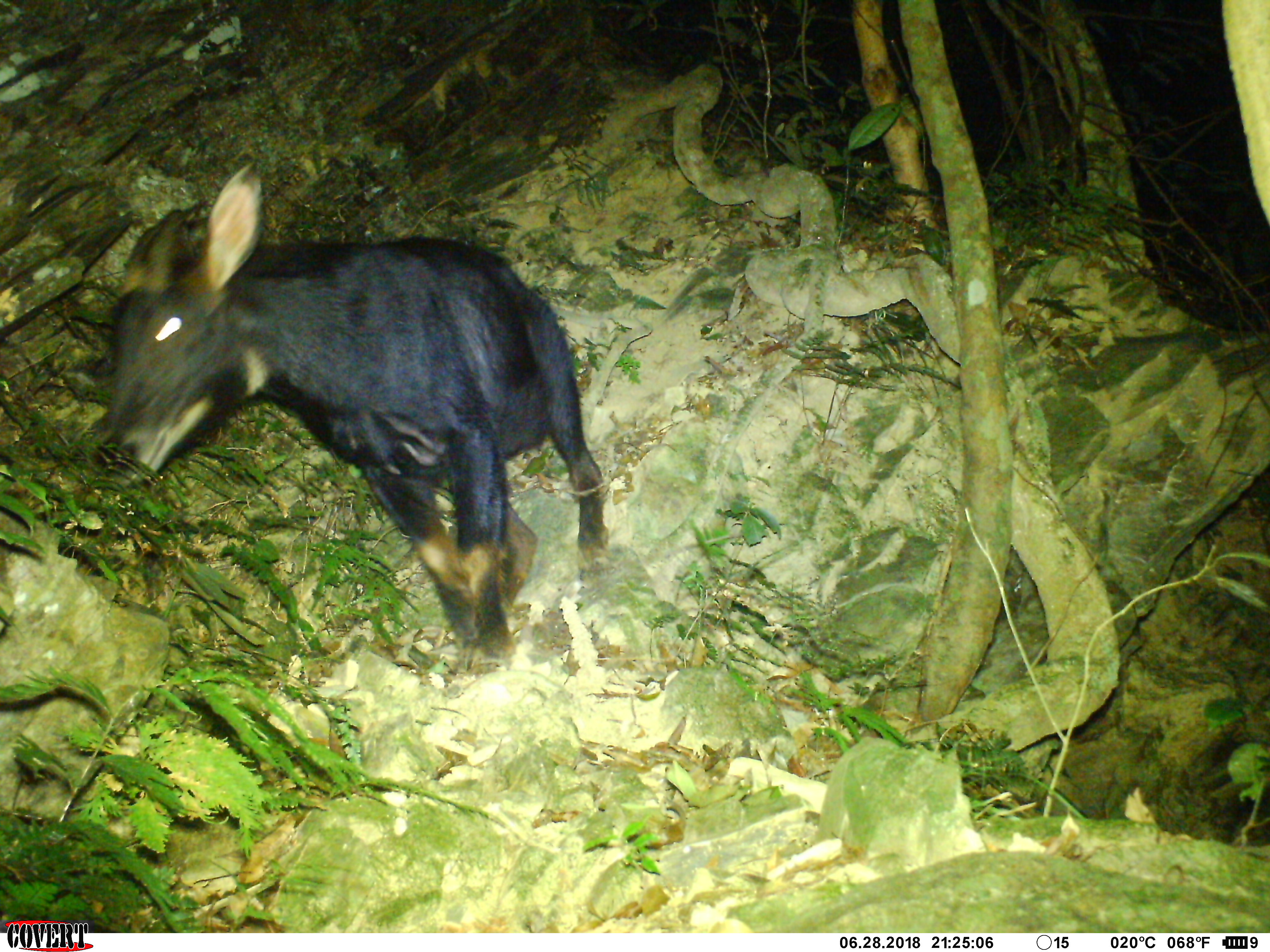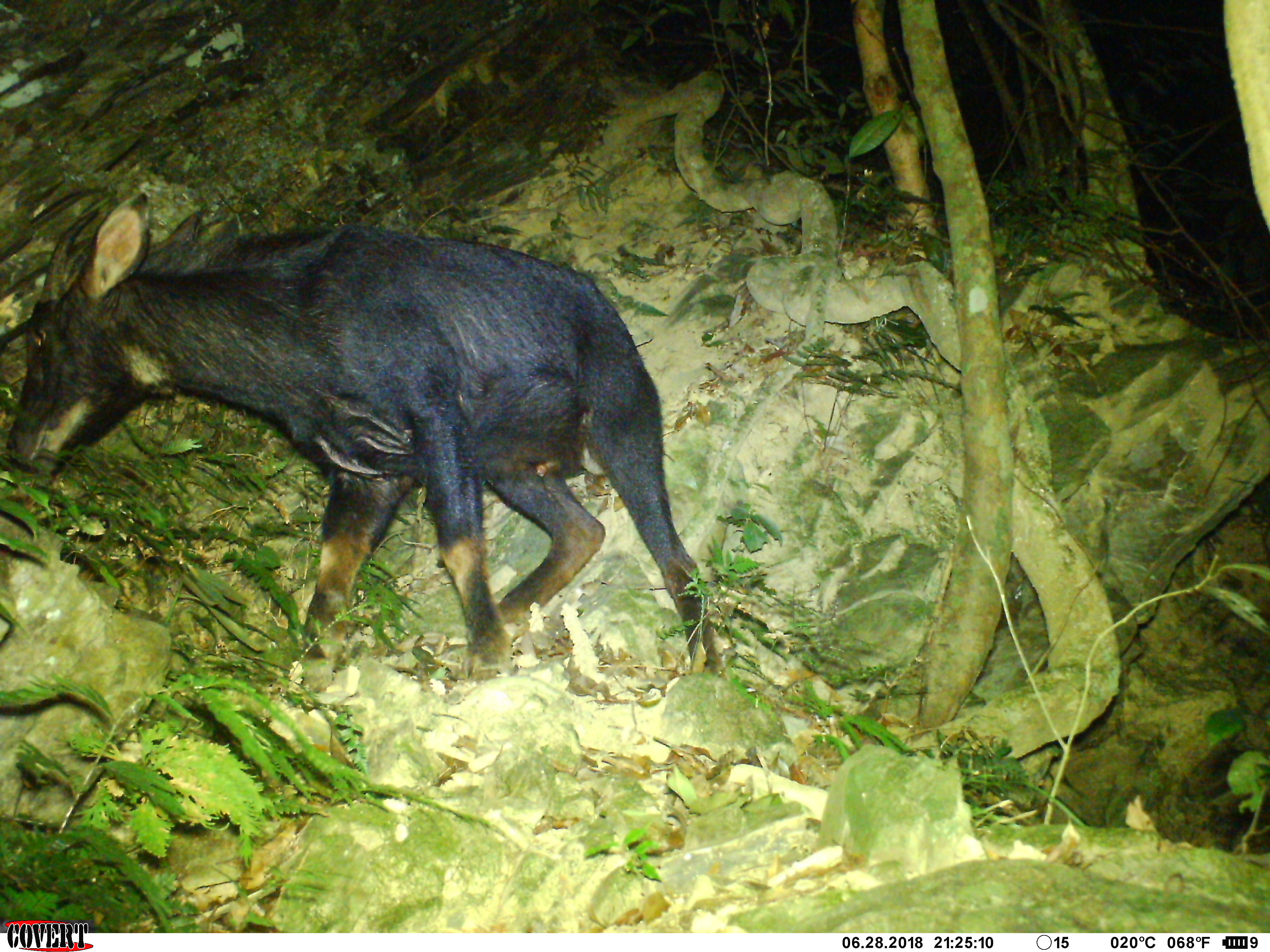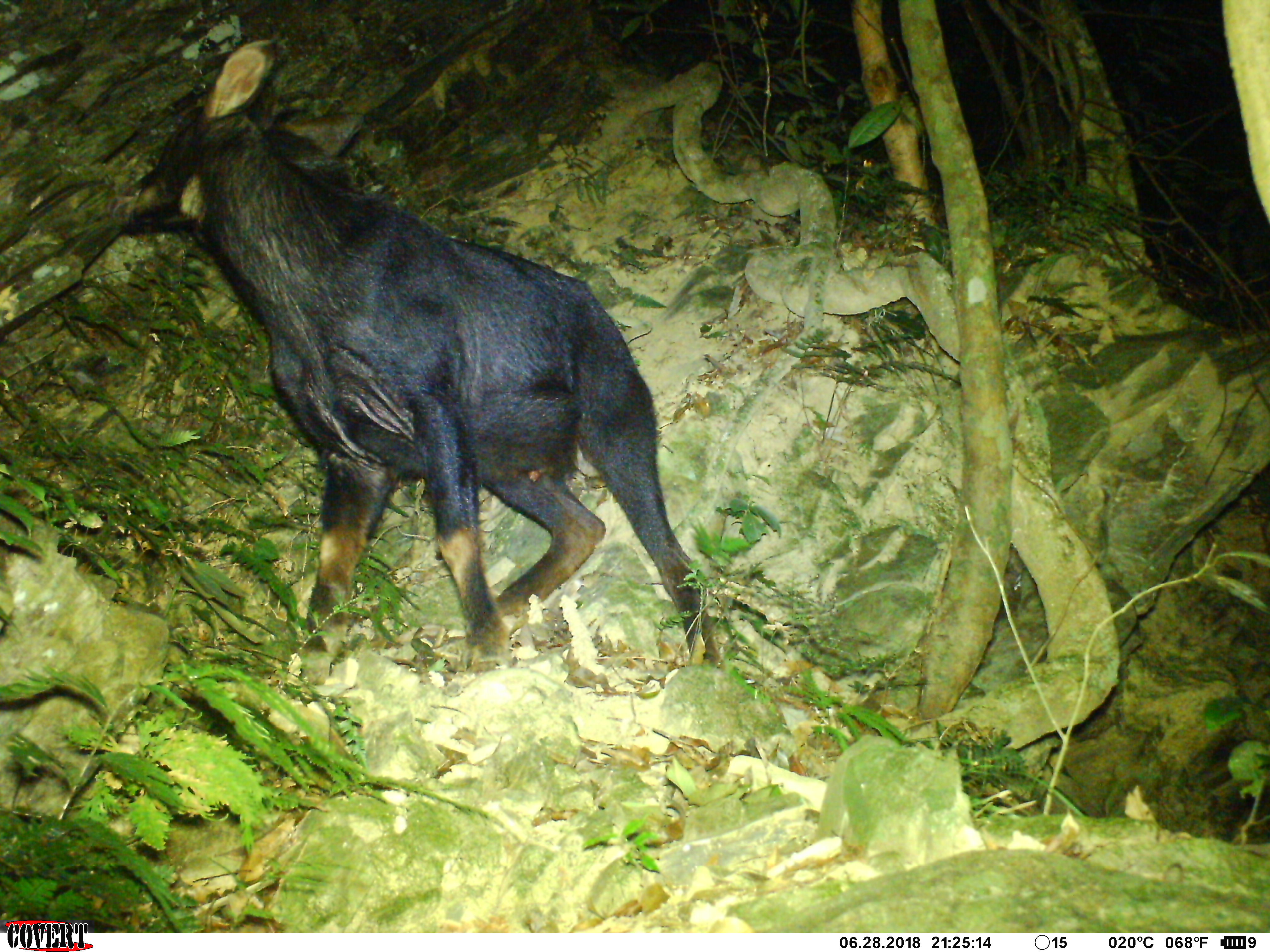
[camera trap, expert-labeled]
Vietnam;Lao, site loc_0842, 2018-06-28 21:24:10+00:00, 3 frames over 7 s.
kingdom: Animalia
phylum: Chordata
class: Mammalia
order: Artiodactyla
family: Bovidae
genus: Capricornis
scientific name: Capricornis sumatraensis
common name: chinese serow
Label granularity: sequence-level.